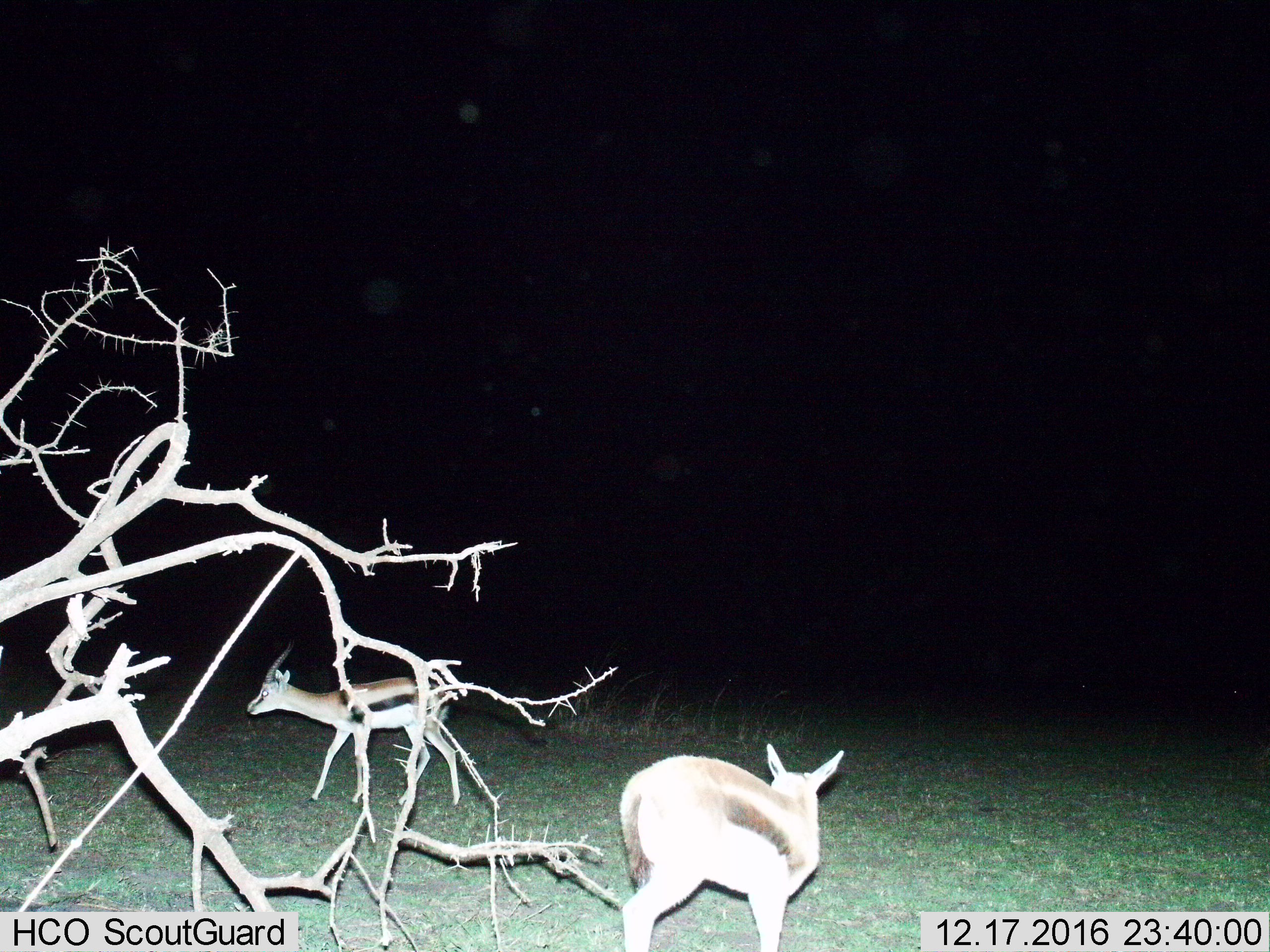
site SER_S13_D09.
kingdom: Animalia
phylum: Chordata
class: Mammalia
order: Artiodactyla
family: Bovidae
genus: Eudorcas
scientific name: Eudorcas thomsonii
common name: thomson's gazelle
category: gazellethomsons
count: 2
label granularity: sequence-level